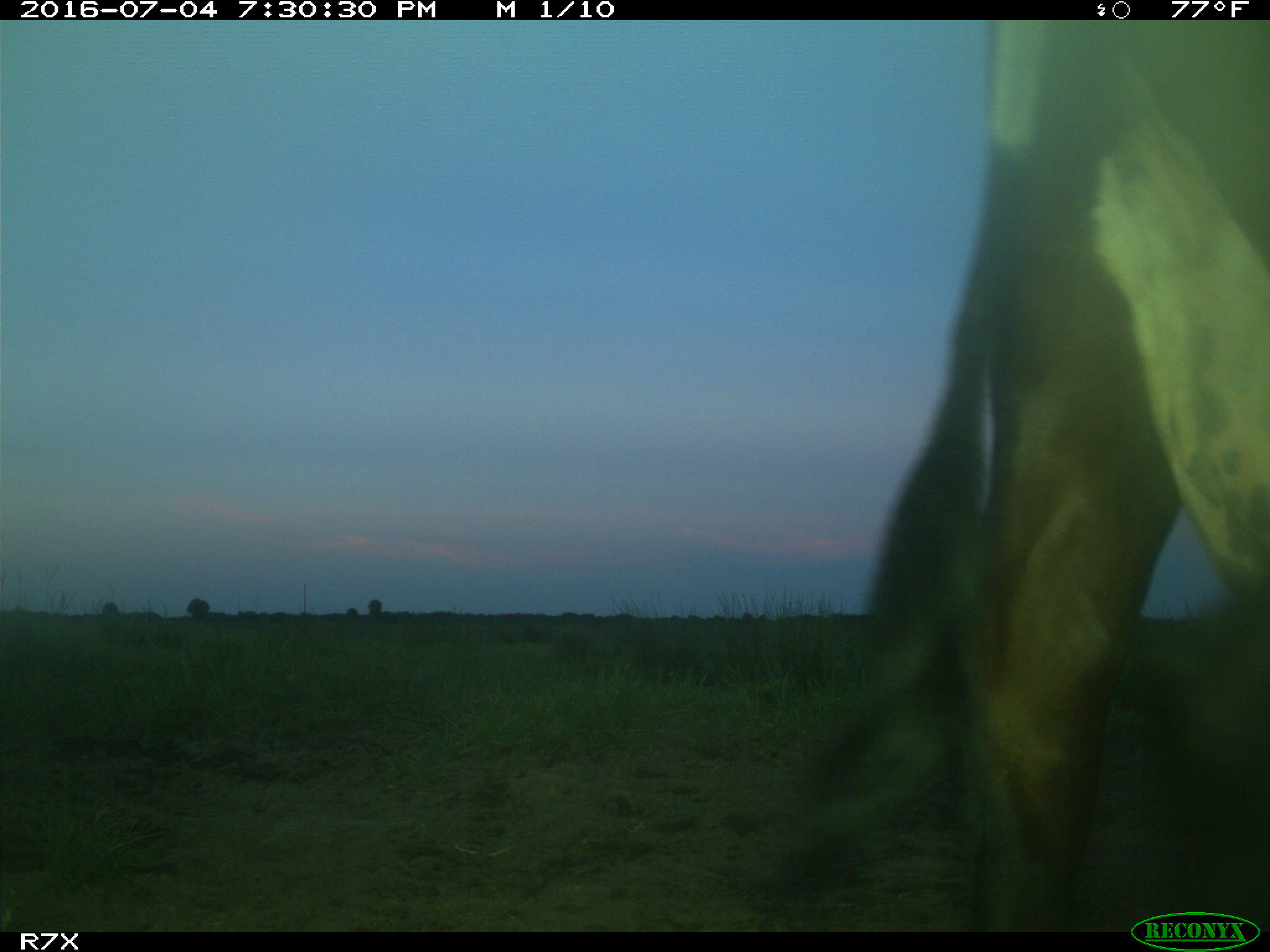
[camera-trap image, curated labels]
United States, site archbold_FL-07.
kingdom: Animalia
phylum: Chordata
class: Mammalia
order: Artiodactyla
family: Bovidae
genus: Bos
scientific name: Bos taurus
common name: domestic cow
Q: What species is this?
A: Bos taurus (domestic cow).